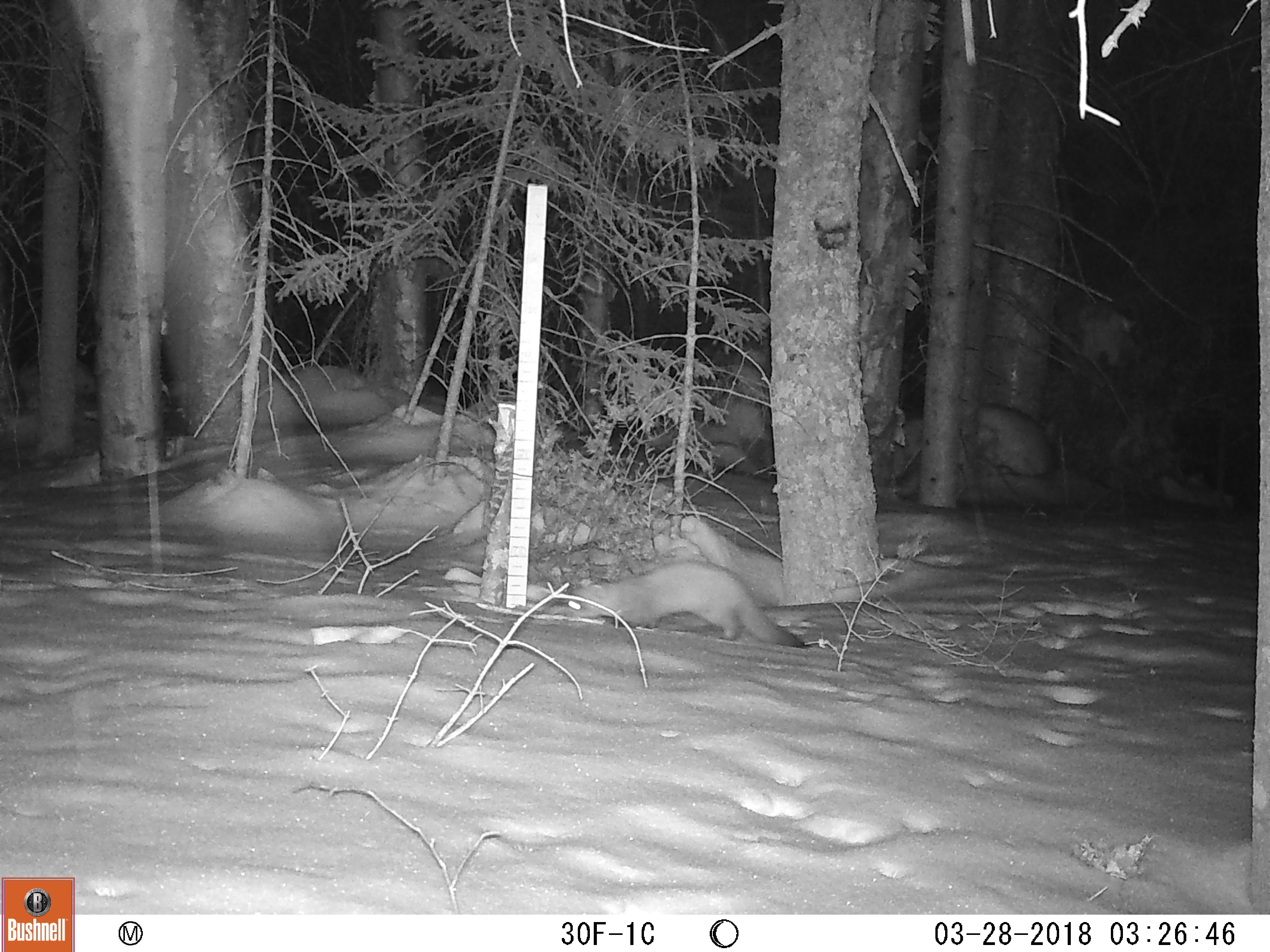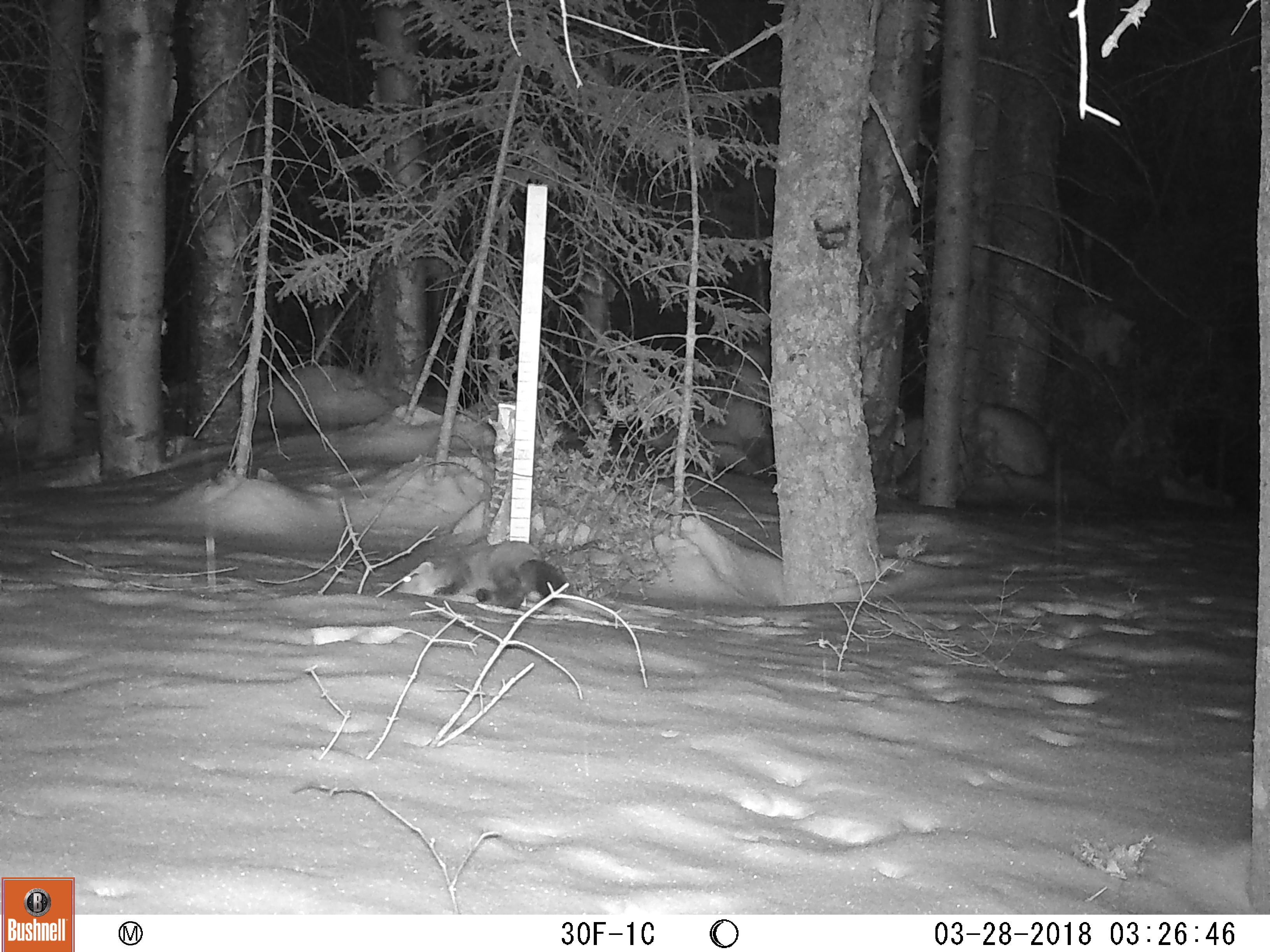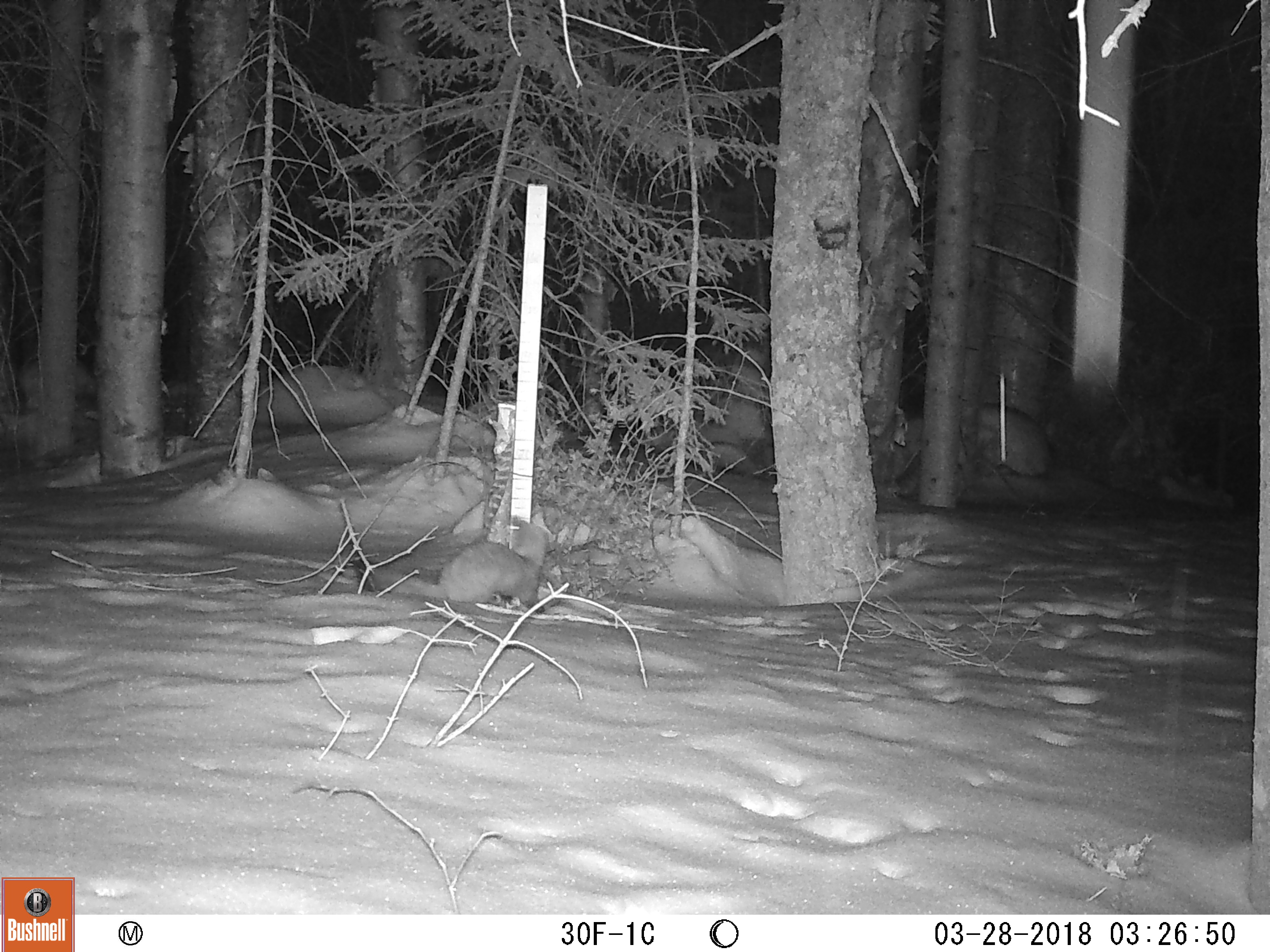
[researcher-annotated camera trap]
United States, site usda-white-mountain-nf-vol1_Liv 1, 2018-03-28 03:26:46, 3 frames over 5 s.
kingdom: Animalia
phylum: Chordata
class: Mammalia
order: Carnivora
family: Mustelidae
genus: Martes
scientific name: Martes americana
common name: american marten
American marten (Martes americana).